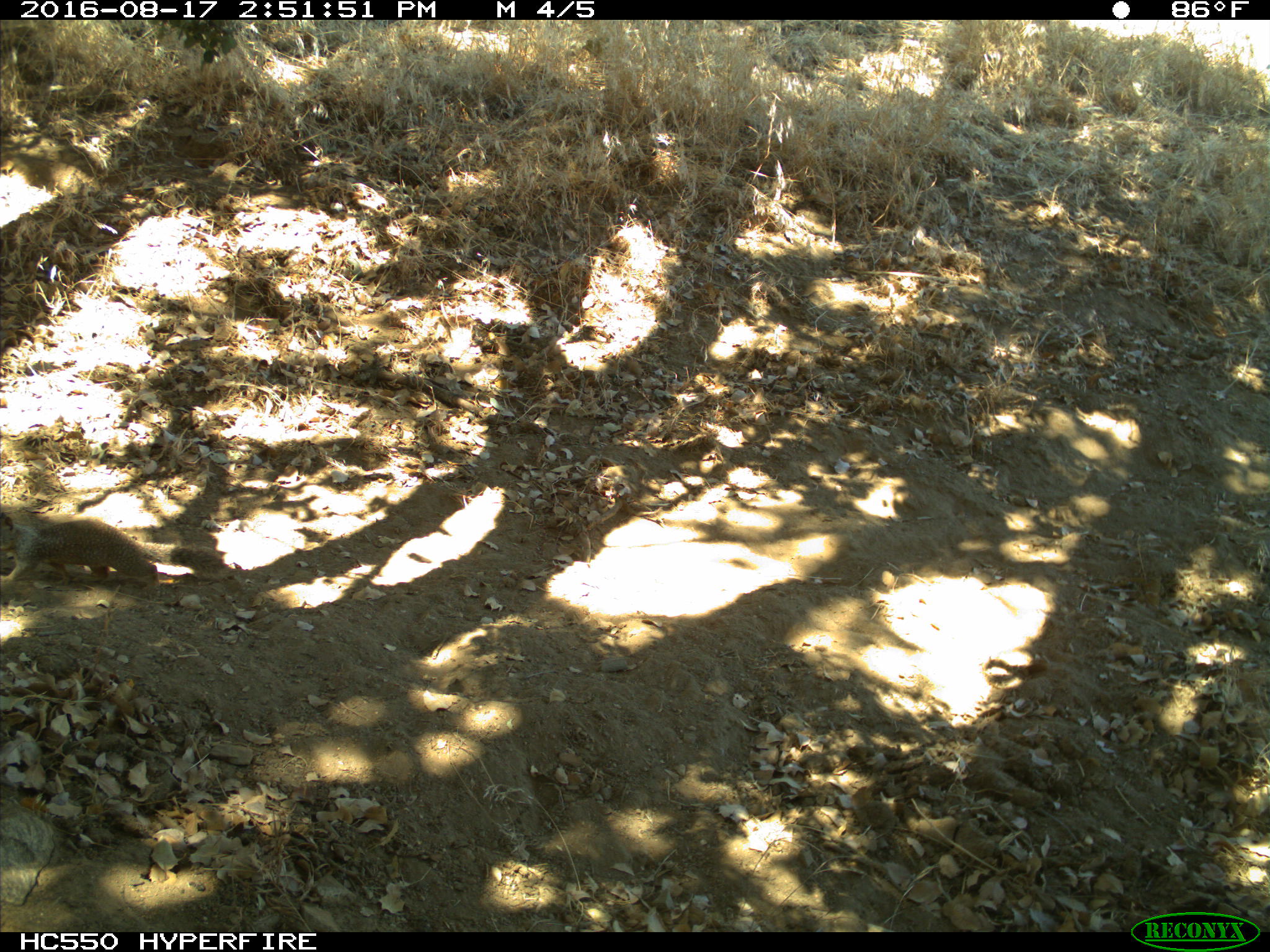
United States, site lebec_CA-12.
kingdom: Animalia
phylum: Chordata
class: Mammalia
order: Rodentia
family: Sciuridae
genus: Otospermophilus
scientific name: Otospermophilus beecheyi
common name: california ground squirrel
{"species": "Otospermophilus beecheyi (california ground squirrel)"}